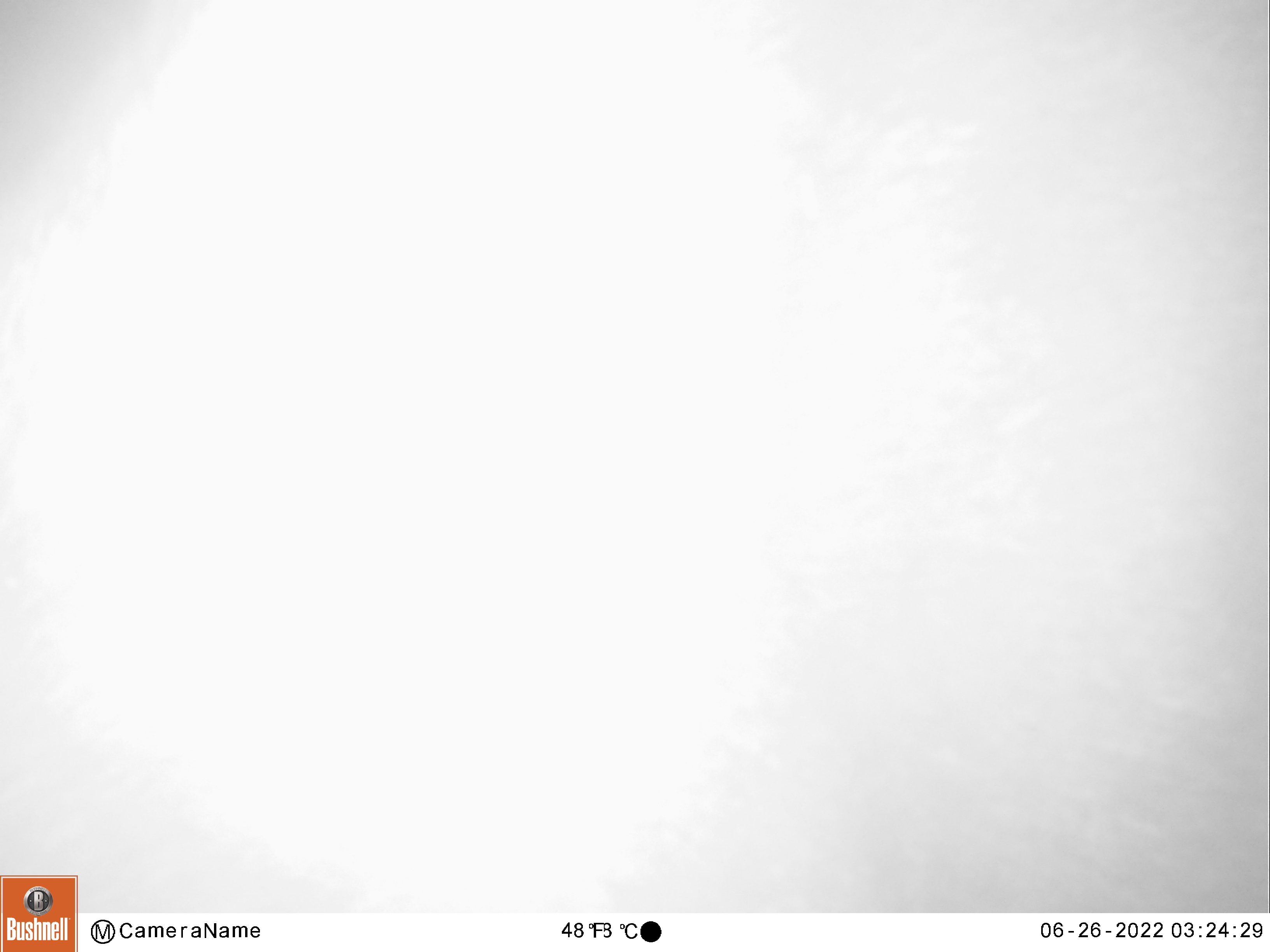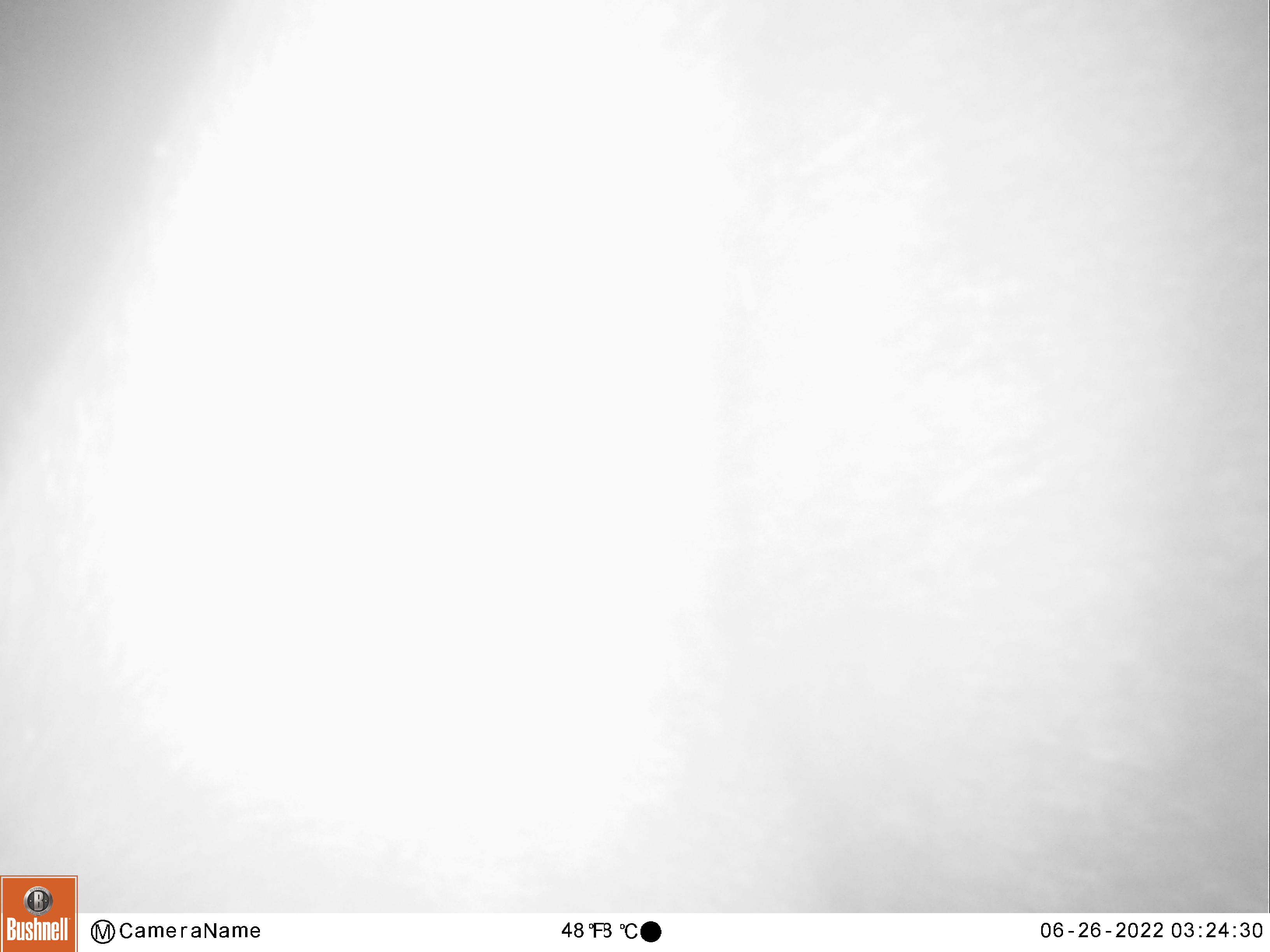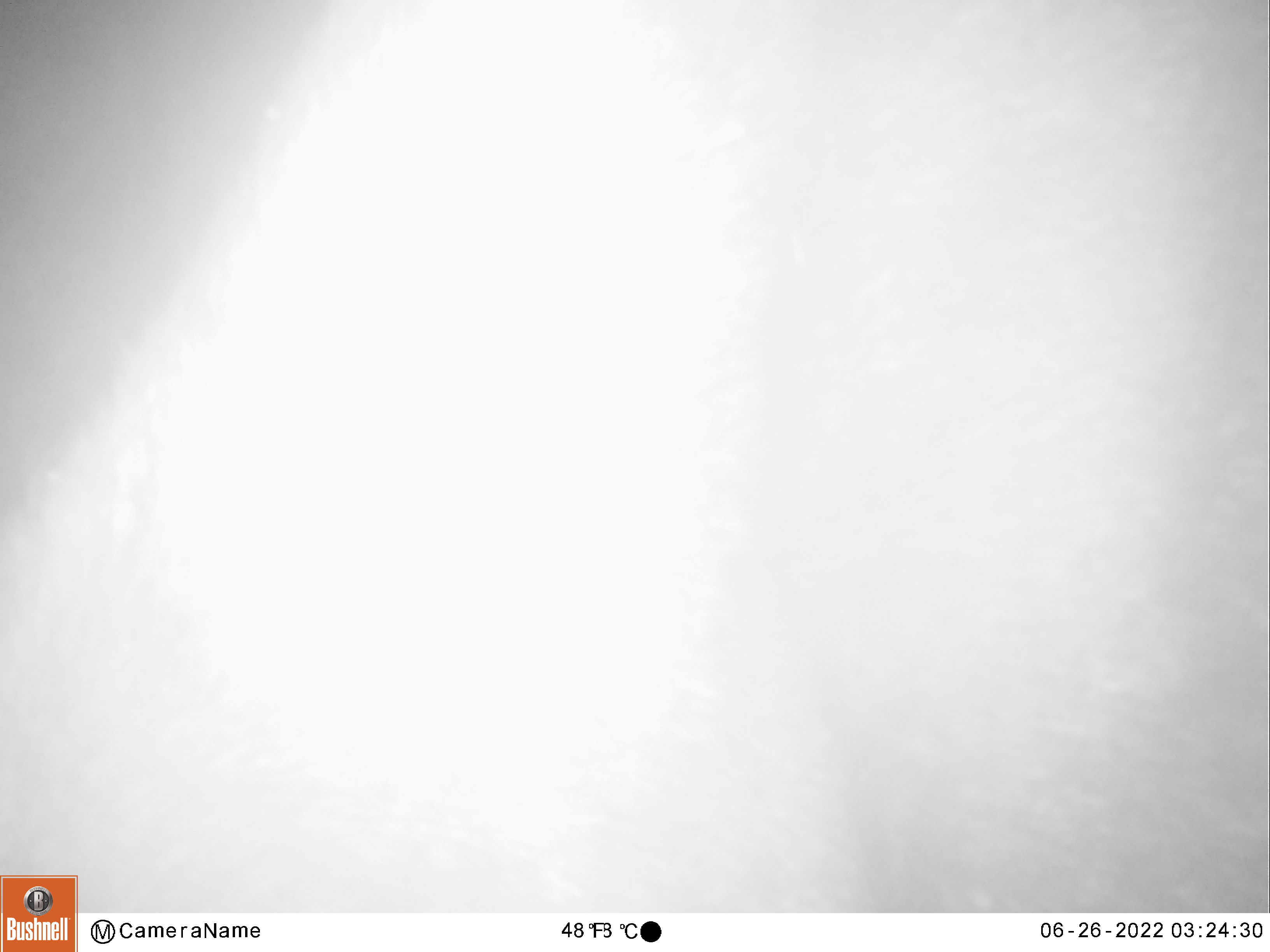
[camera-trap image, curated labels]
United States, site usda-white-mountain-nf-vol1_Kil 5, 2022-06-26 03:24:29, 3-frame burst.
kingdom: Animalia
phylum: Chordata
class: Mammalia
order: Artiodactyla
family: Cervidae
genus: Alces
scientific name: Alces alces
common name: moose